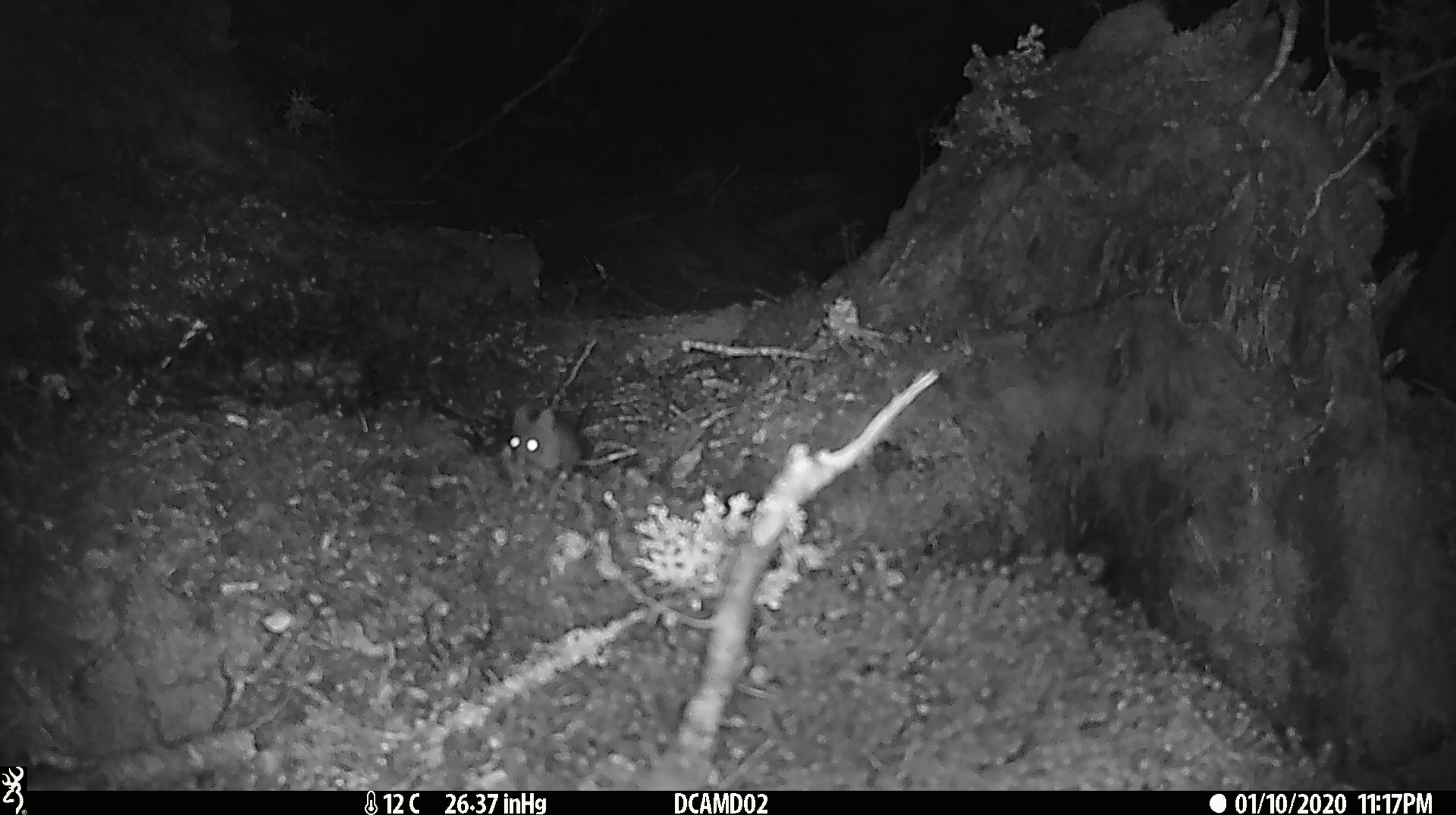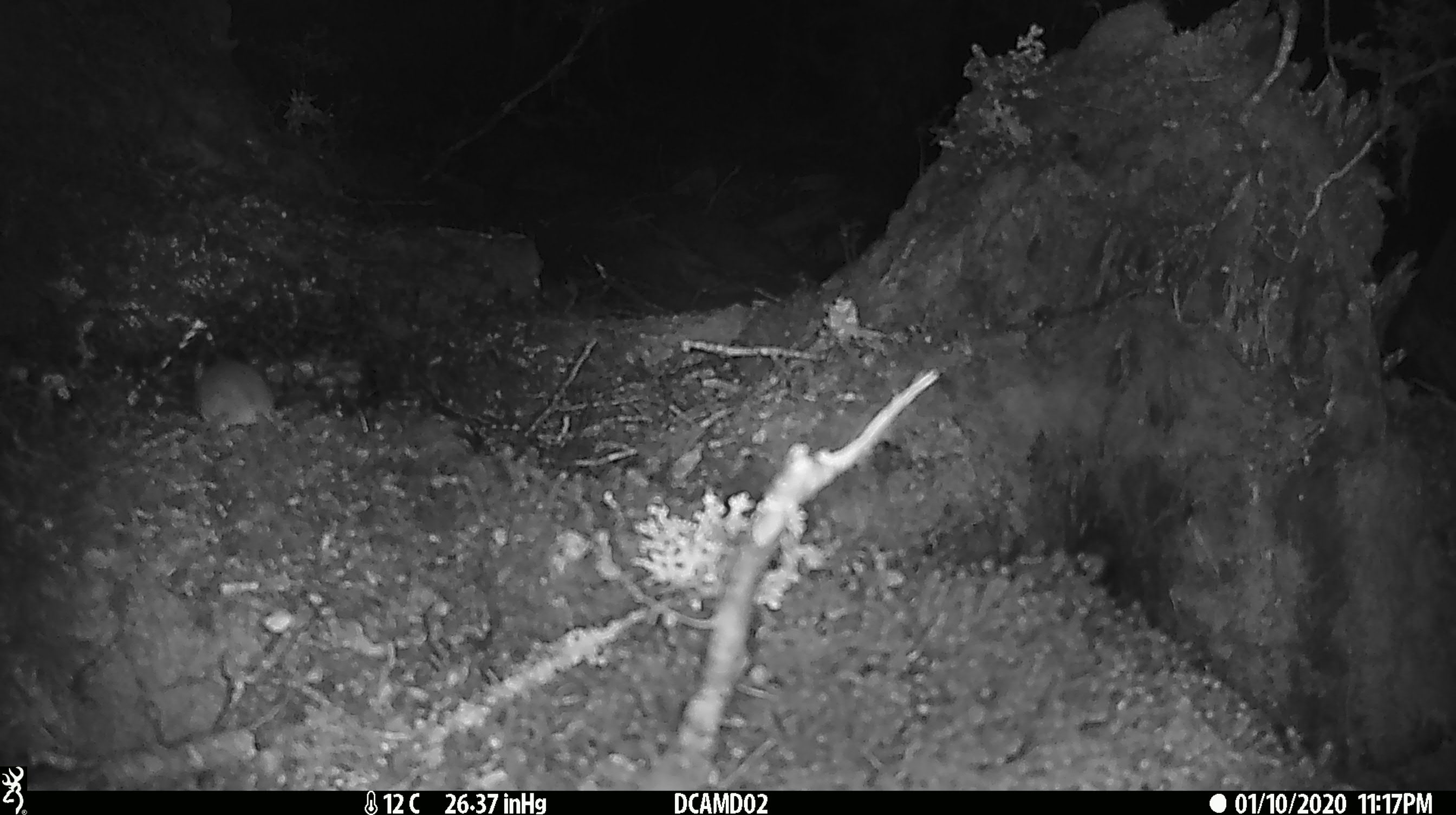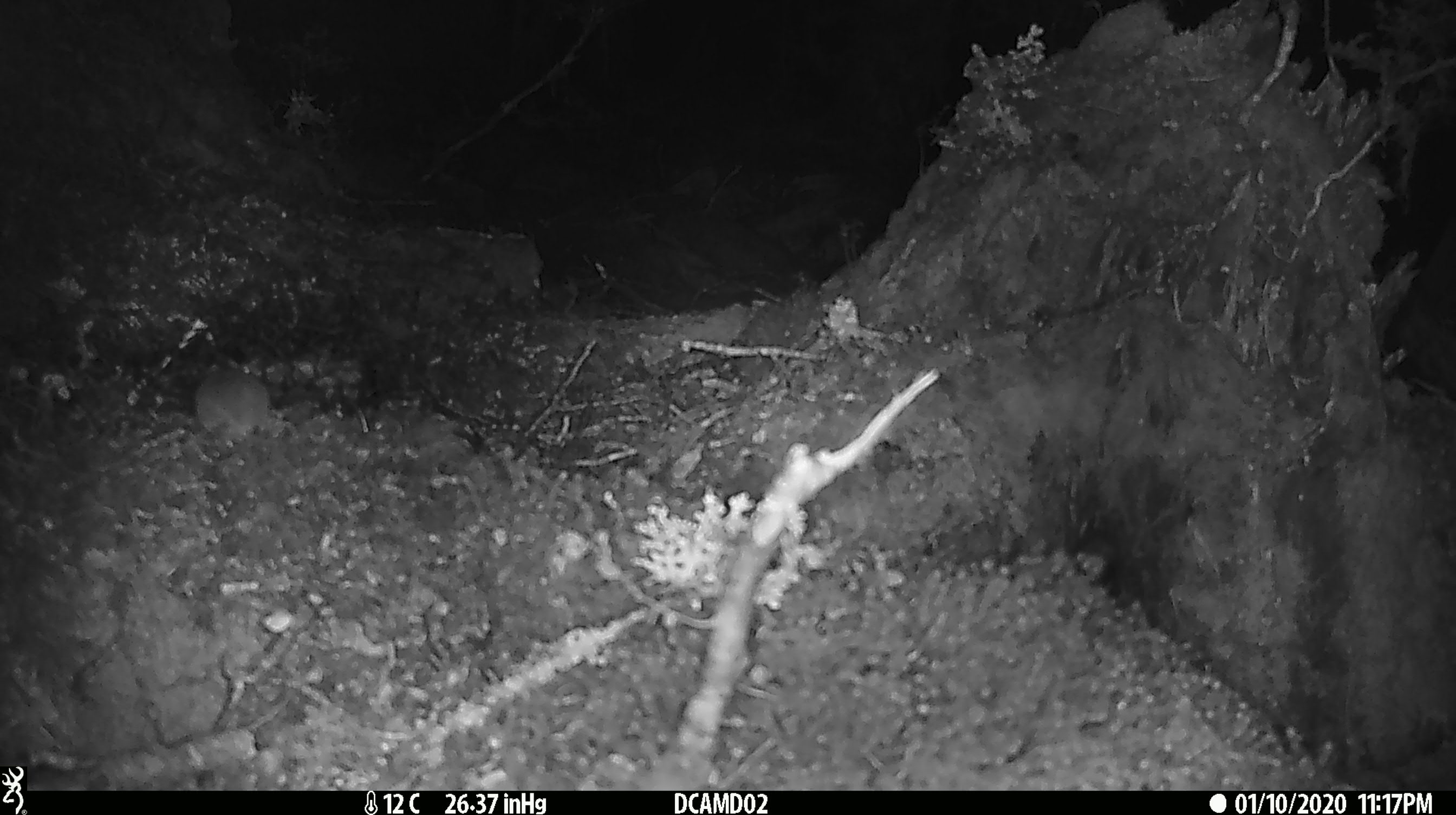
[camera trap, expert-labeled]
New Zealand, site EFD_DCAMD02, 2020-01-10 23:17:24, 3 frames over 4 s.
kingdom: Animalia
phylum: Chordata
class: Mammalia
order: Rodentia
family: Muridae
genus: Mus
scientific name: Mus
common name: mouse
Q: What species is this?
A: Mouse (Mus).